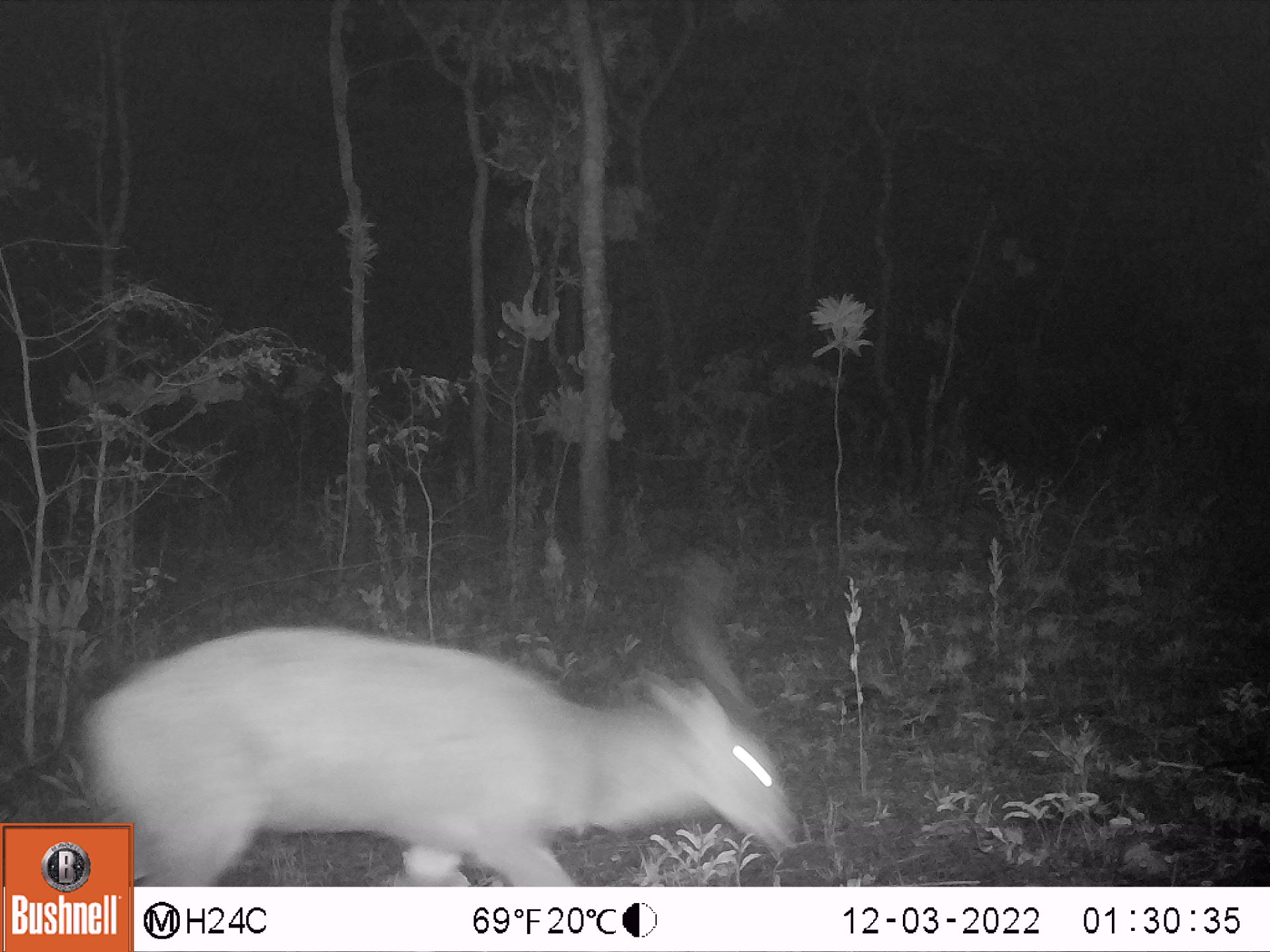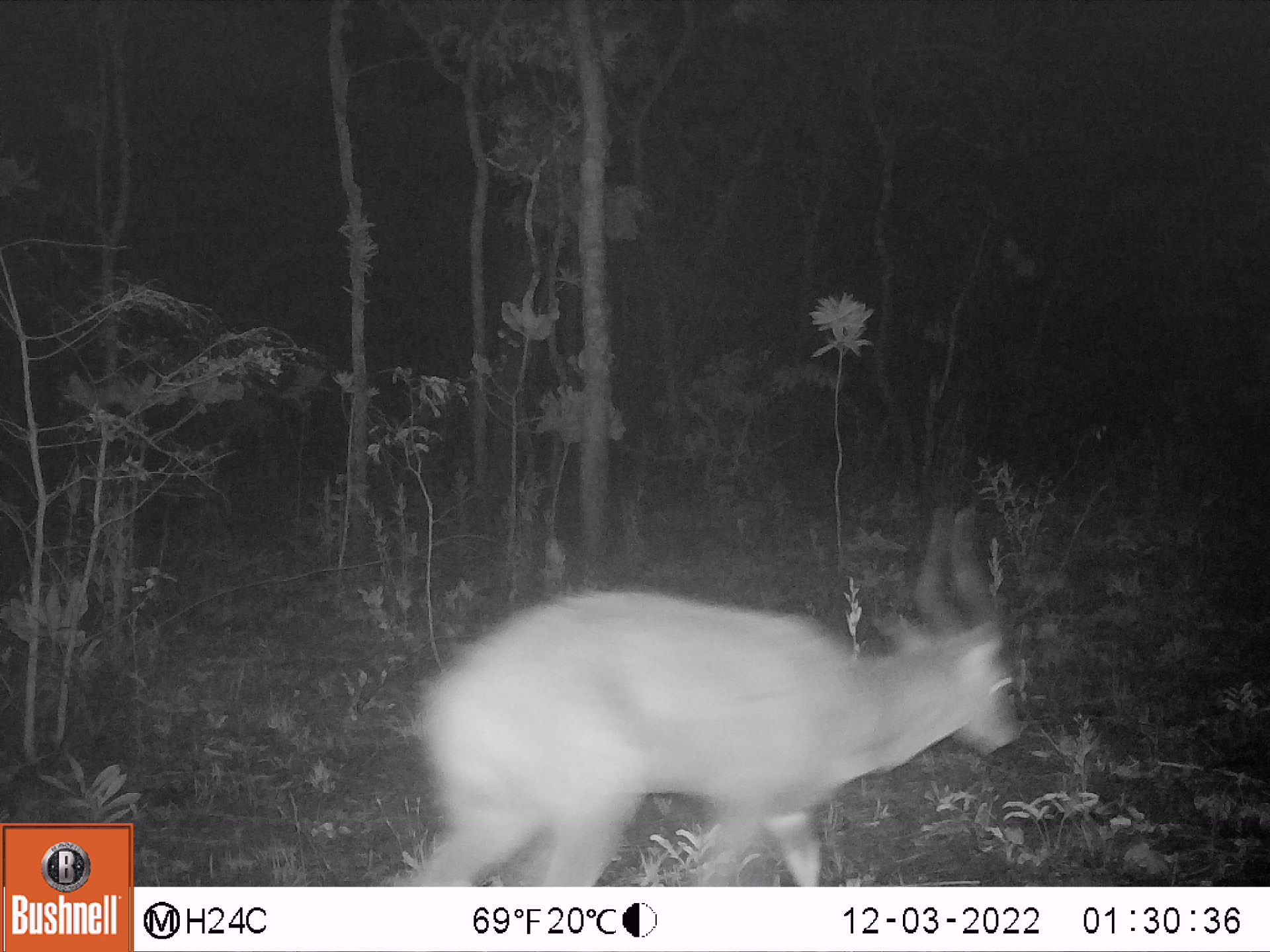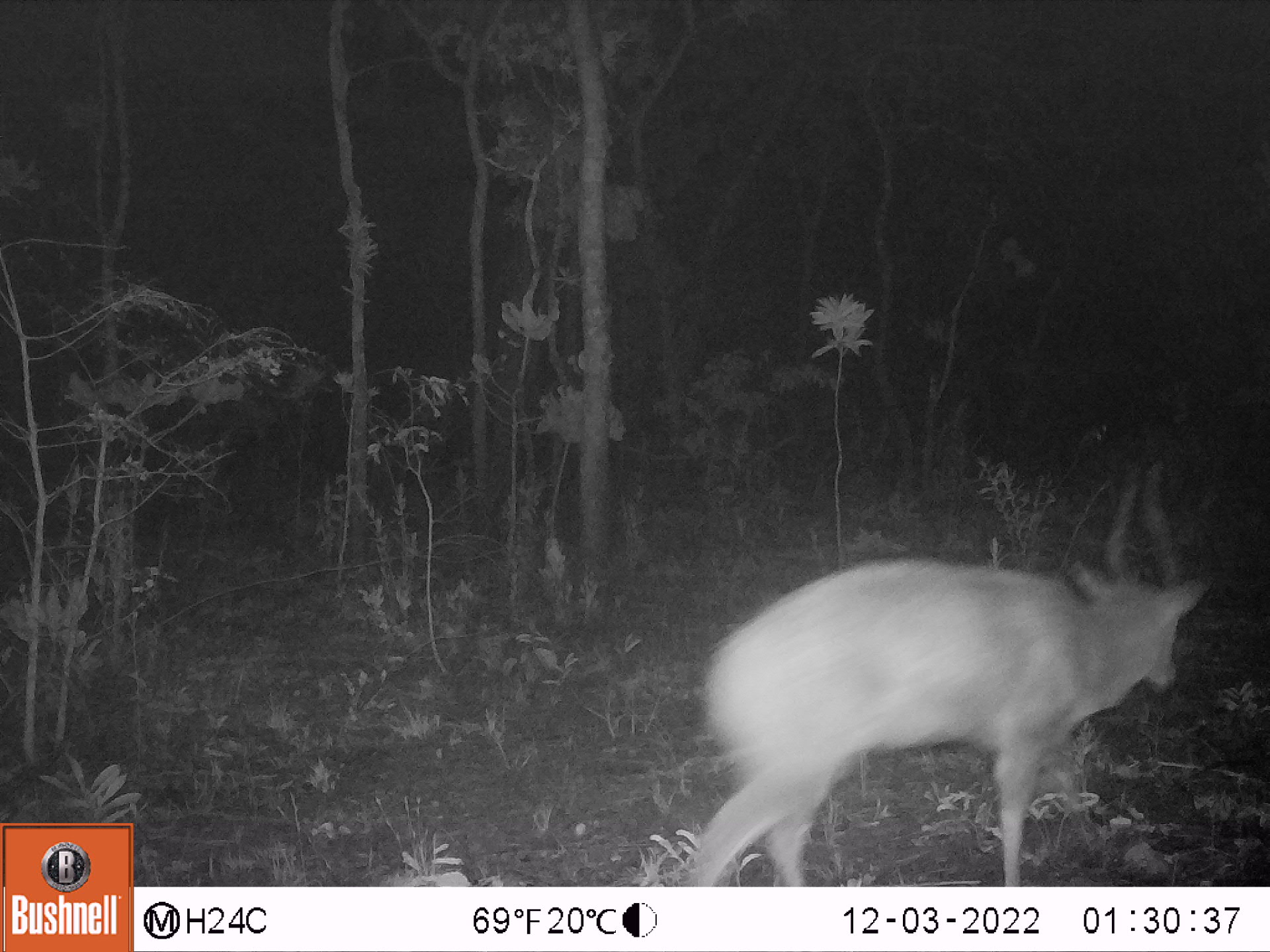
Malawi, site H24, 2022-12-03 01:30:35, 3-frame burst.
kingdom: Animalia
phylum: Chordata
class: Mammalia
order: Artiodactyla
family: Bovidae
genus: Tragelaphus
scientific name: Tragelaphus sylvaticus sylvaticus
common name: cape bushbuck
Cape bushbuck (Tragelaphus sylvaticus sylvaticus), count 1.